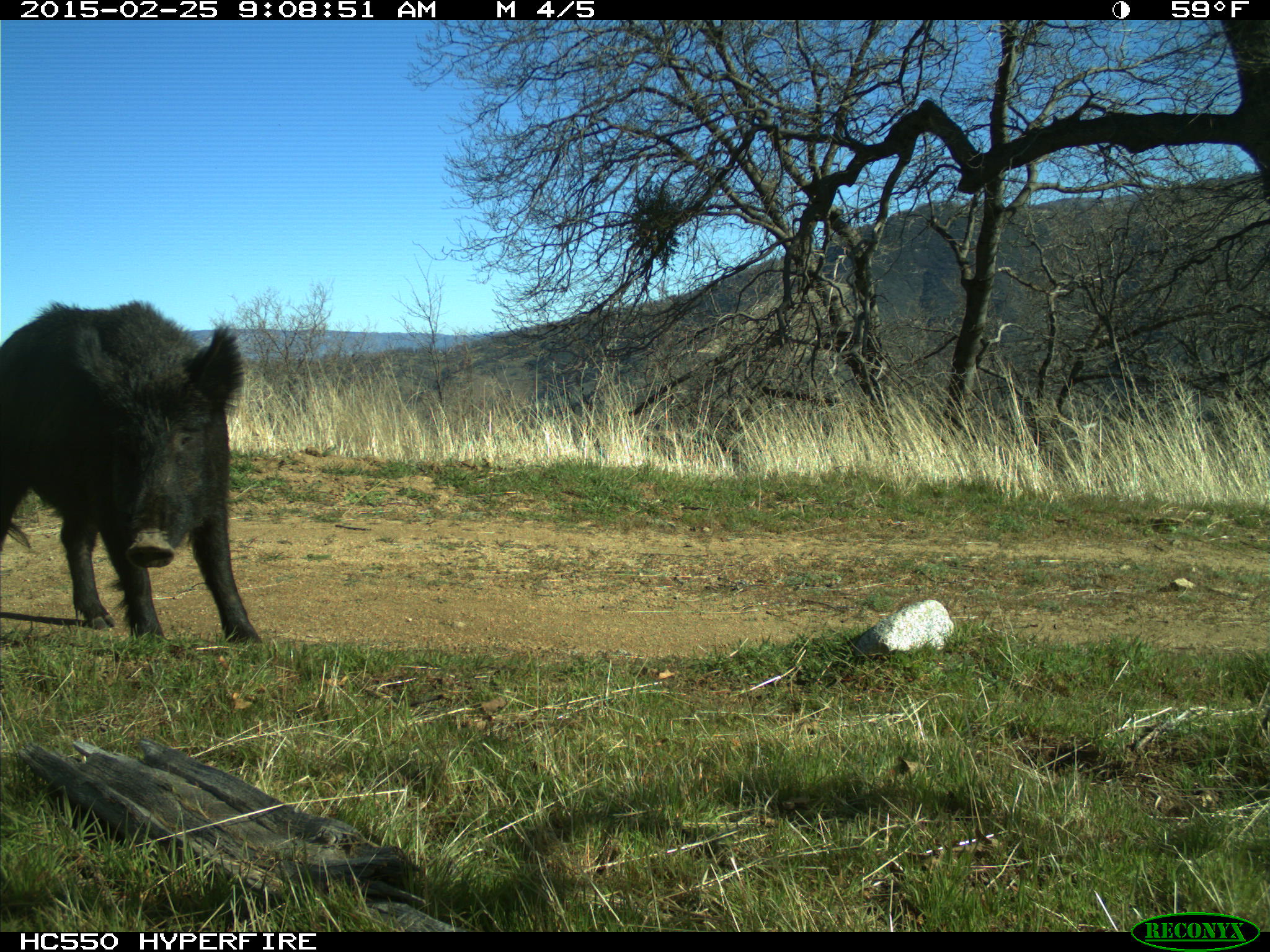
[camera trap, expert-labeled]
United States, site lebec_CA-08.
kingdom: Animalia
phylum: Chordata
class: Mammalia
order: Artiodactyla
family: Suidae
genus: Sus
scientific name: Sus scrofa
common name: wild boar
Sus scrofa (wild boar).